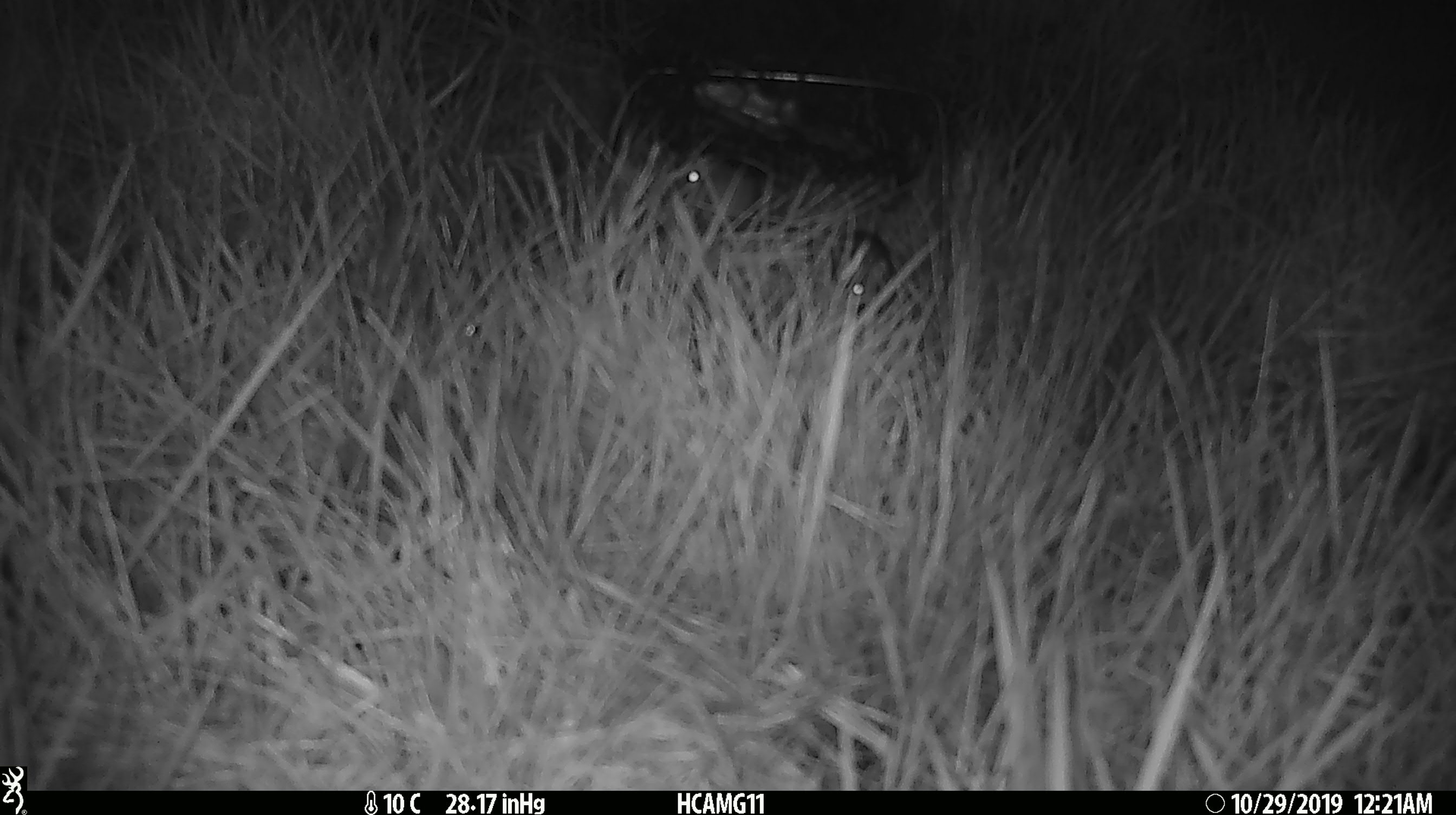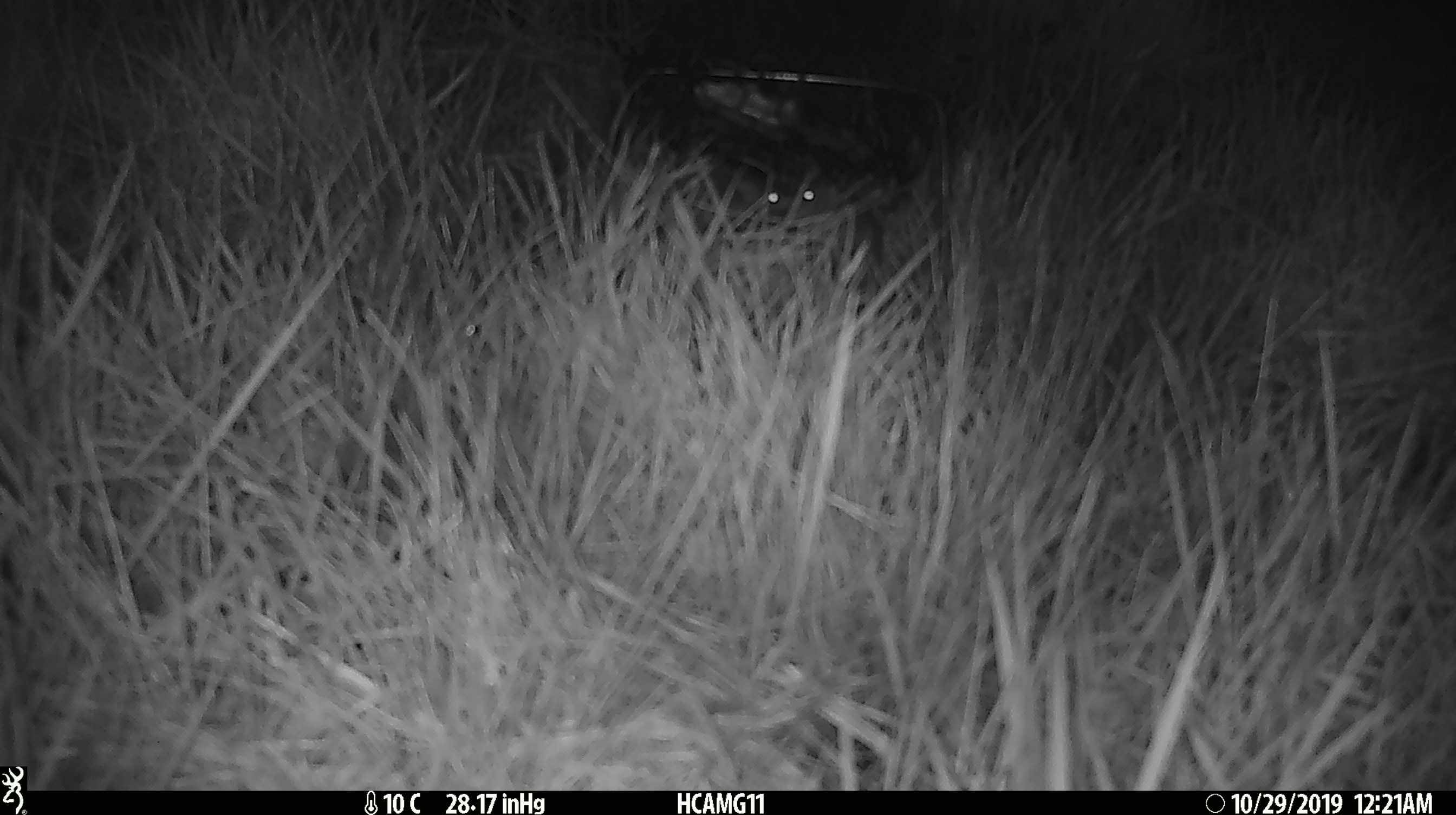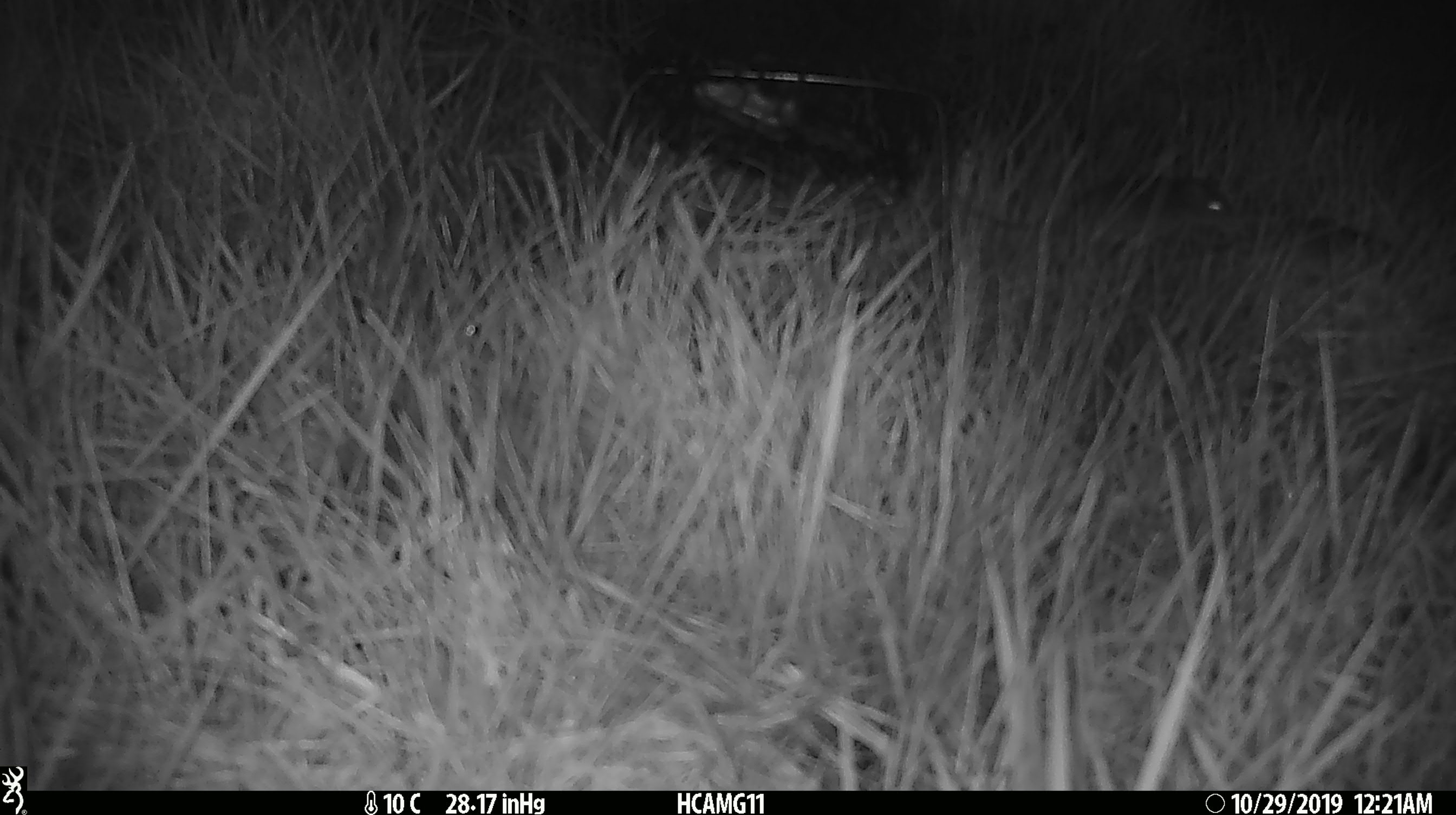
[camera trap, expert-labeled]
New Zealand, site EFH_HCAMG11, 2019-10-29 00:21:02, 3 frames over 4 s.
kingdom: Animalia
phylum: Chordata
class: Mammalia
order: Rodentia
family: Muridae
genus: Mus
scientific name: Mus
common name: mouse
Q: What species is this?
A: Mouse (Mus).